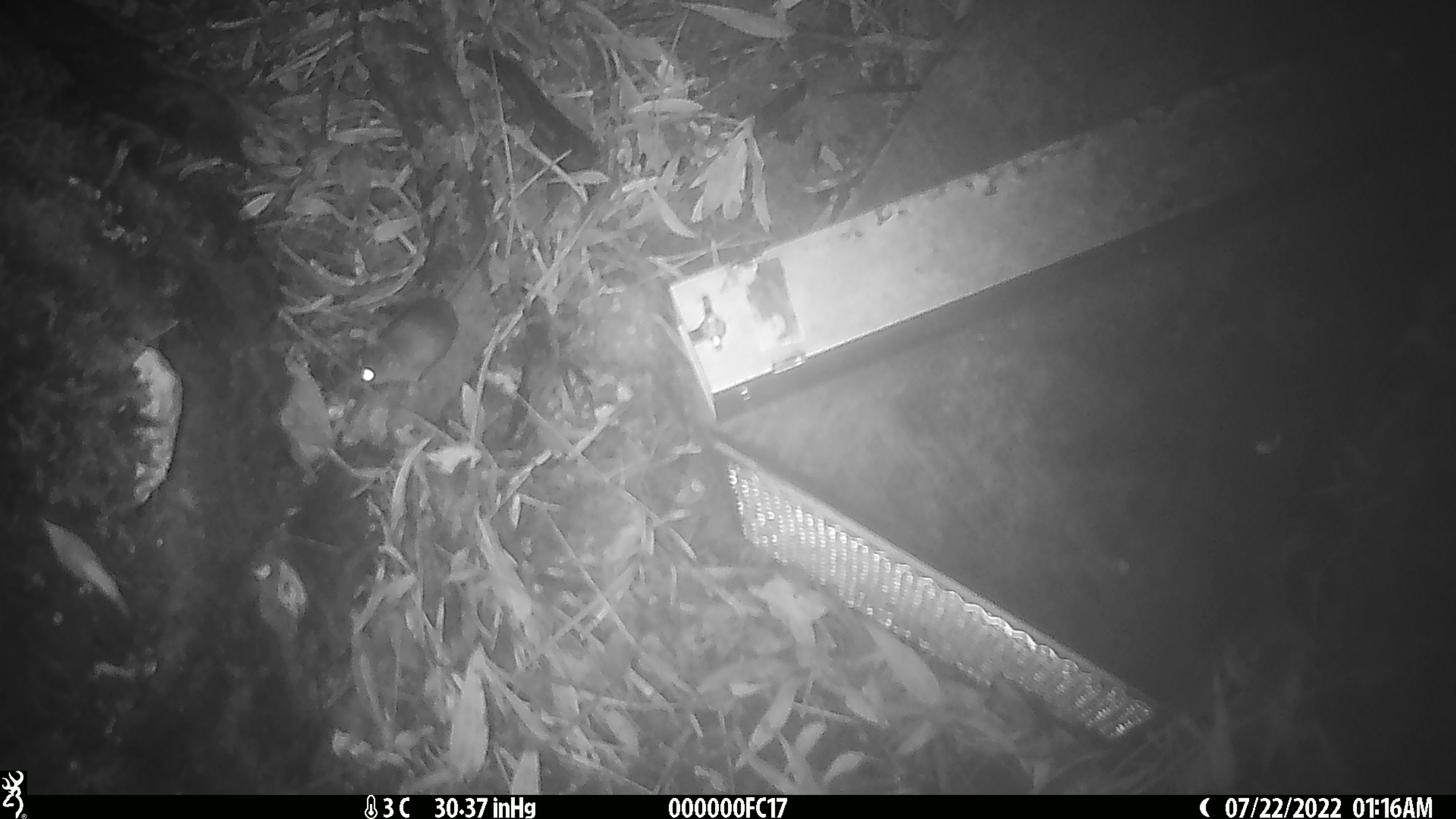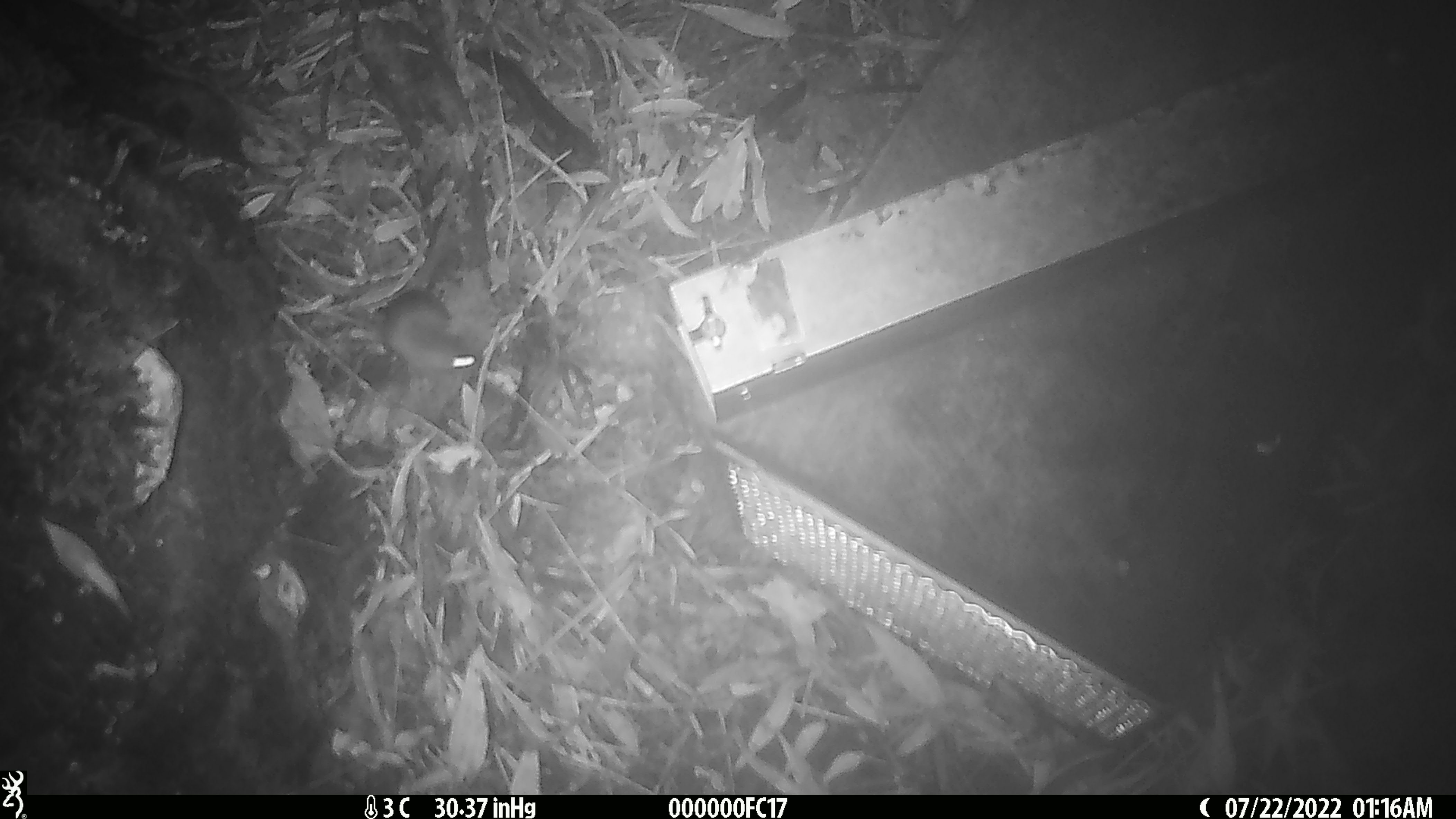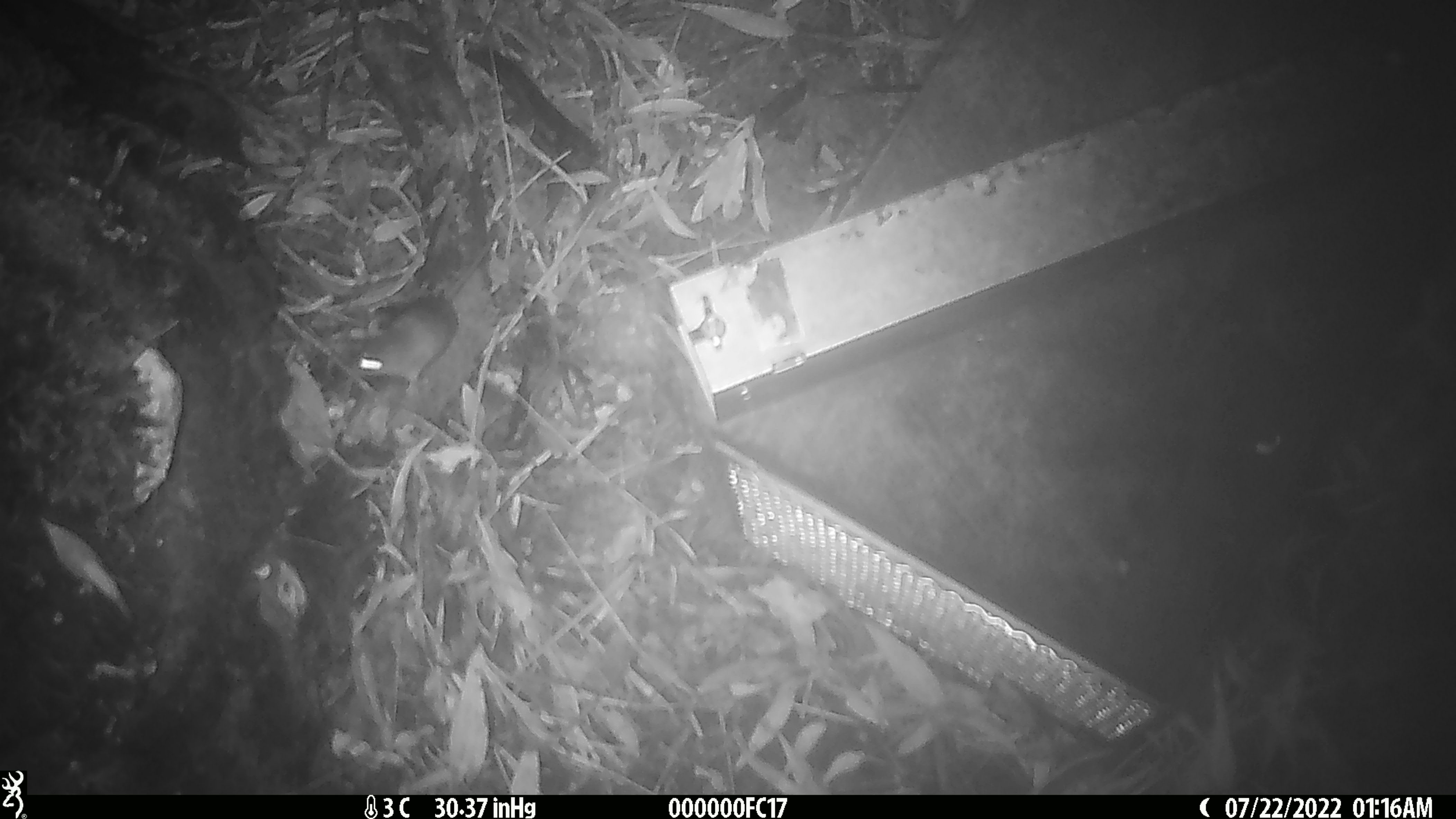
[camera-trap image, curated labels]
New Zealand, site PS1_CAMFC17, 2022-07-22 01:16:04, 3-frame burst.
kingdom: Animalia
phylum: Chordata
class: Mammalia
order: Rodentia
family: Muridae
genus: Mus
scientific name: Mus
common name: mouse